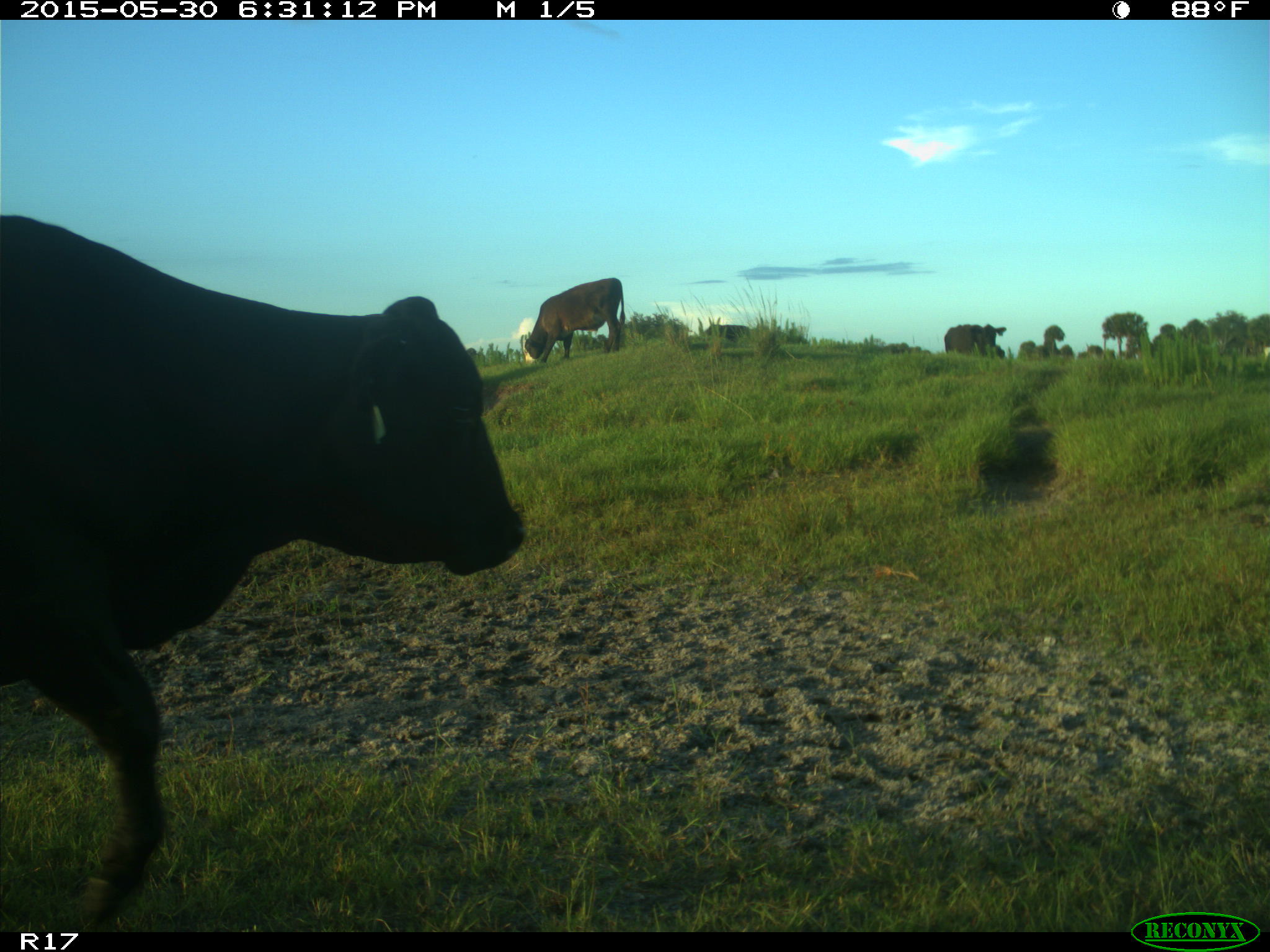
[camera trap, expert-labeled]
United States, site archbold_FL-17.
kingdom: Animalia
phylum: Chordata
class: Mammalia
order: Artiodactyla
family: Bovidae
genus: Bos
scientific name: Bos taurus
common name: domestic cow